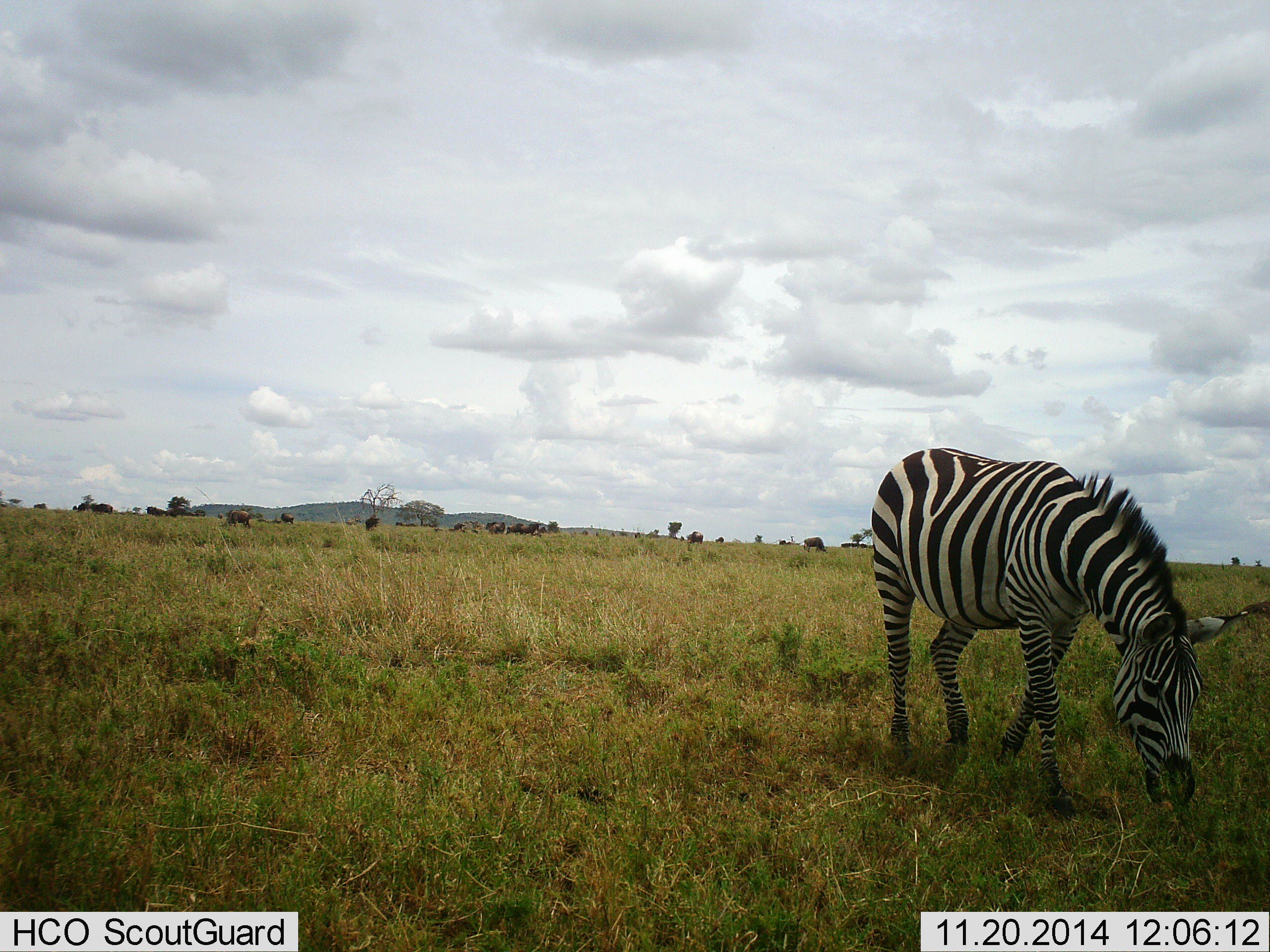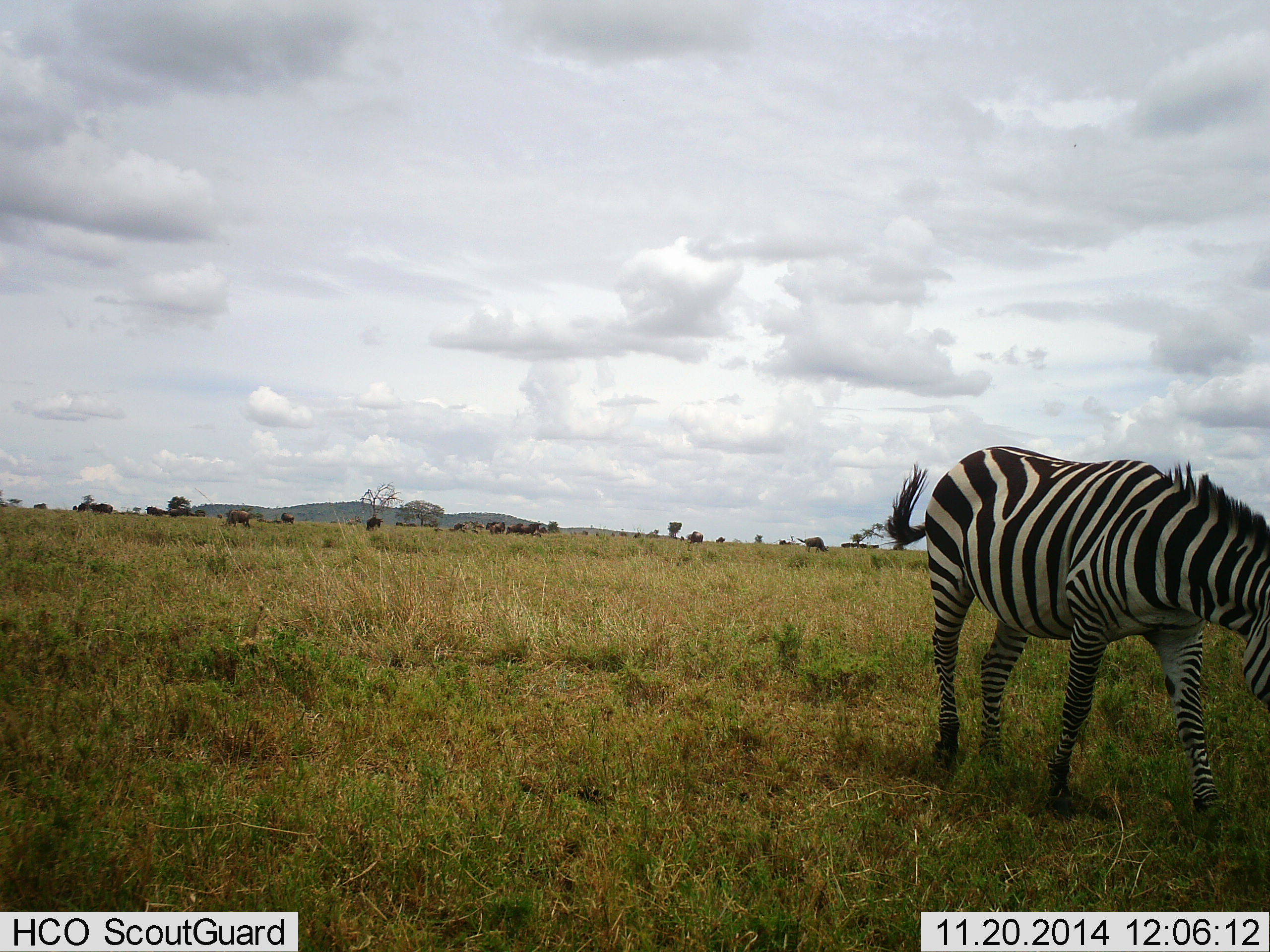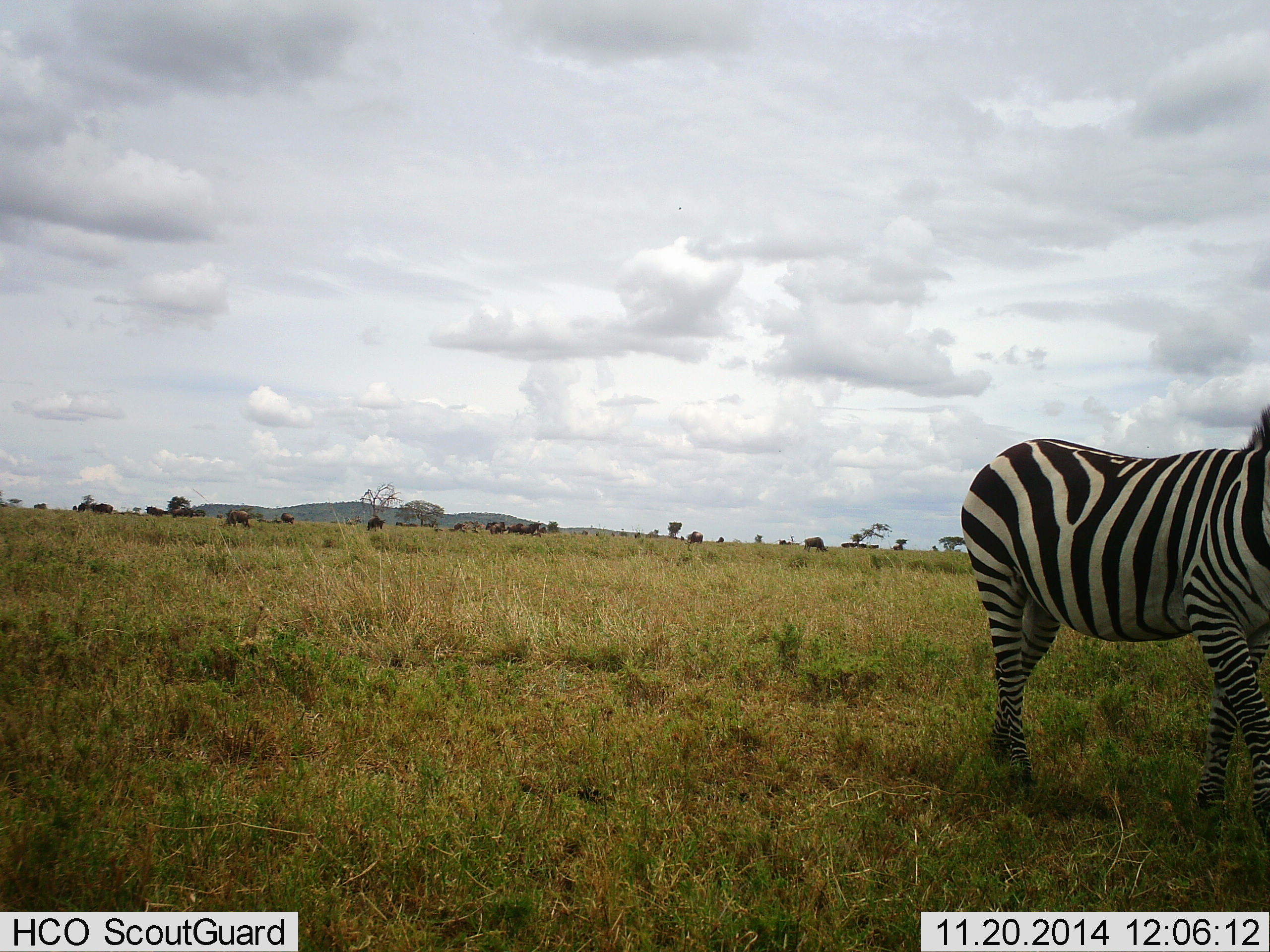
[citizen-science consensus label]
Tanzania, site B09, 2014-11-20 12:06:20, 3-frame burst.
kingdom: Animalia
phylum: Chordata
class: Mammalia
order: Perissodactyla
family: Equidae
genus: Equus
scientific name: Equus quagga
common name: plains zebra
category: zebra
Zebra (plains zebra) (Equus quagga), count 1. Behavior (volunteer vote fractions): standing 19%, resting 0%, moving 62%, interacting 0%. Young present (vote fraction): 0%. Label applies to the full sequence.